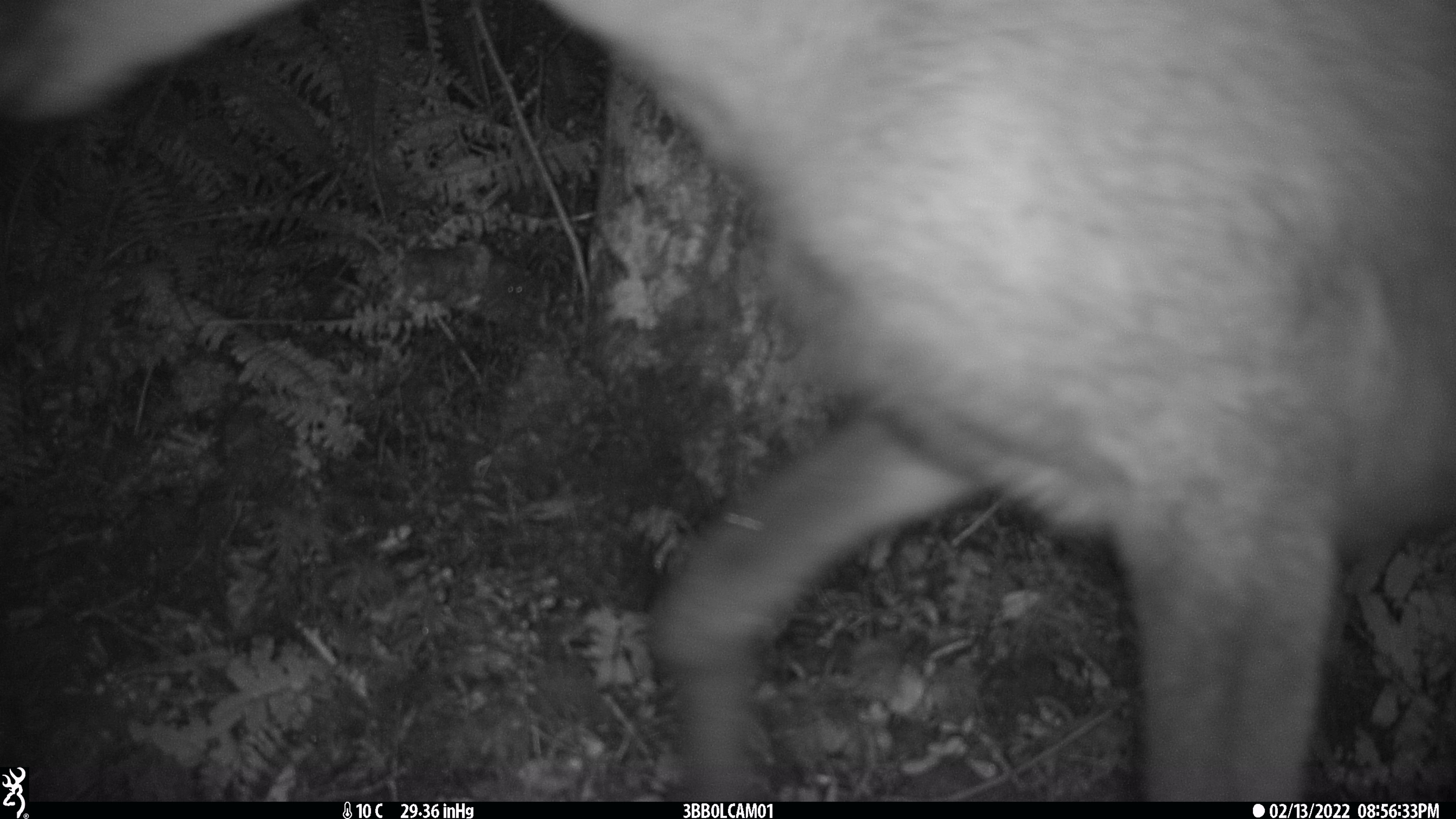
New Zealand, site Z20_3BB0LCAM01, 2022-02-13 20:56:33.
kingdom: Animalia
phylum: Chordata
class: Mammalia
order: Artiodactyla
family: Cervidae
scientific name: Cervidae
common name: deer